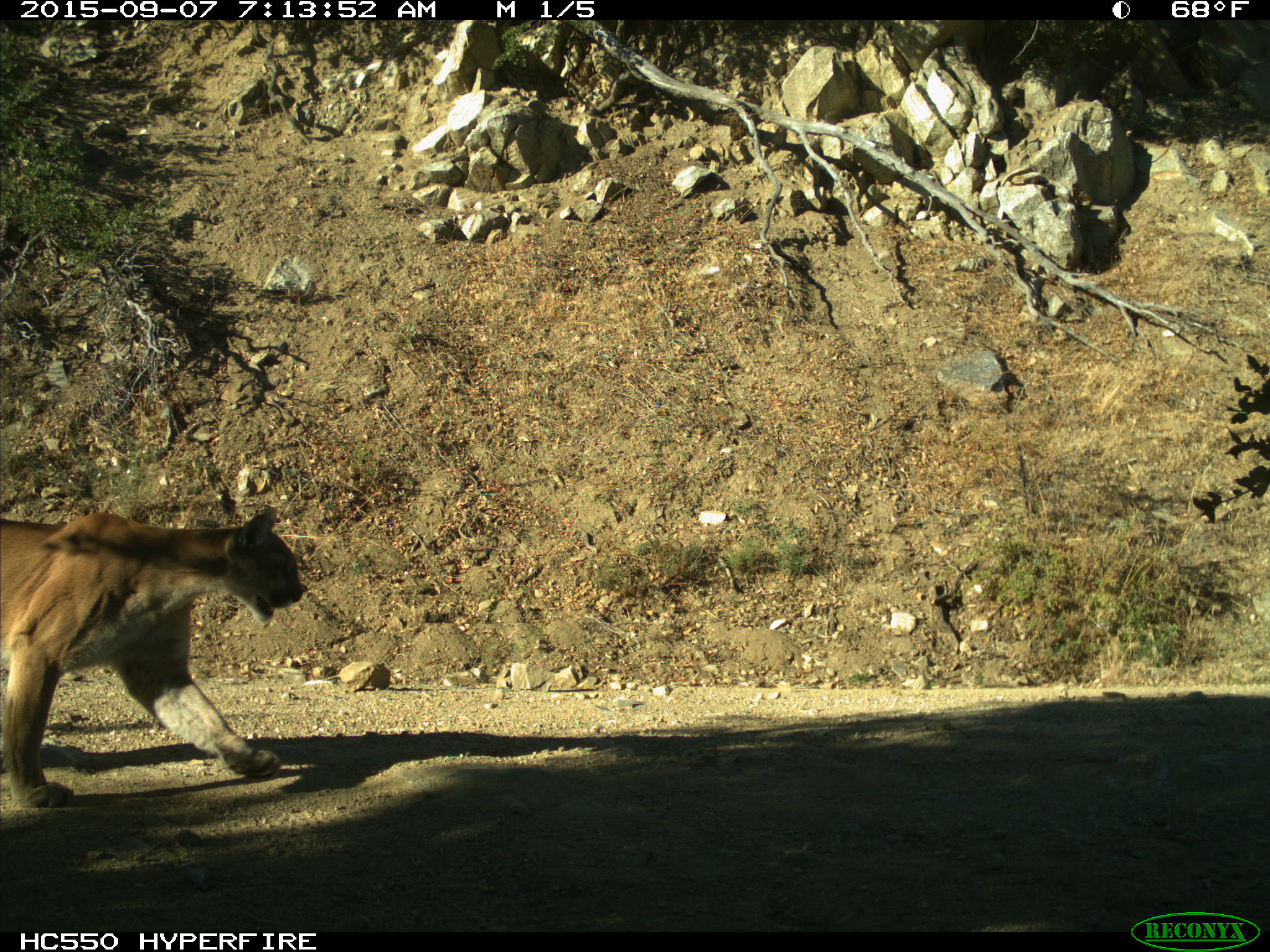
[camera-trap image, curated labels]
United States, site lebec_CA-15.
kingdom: Animalia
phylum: Chordata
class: Mammalia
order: Carnivora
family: Felidae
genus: Puma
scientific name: Puma concolor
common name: mountain lion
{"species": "Puma concolor (mountain lion)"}